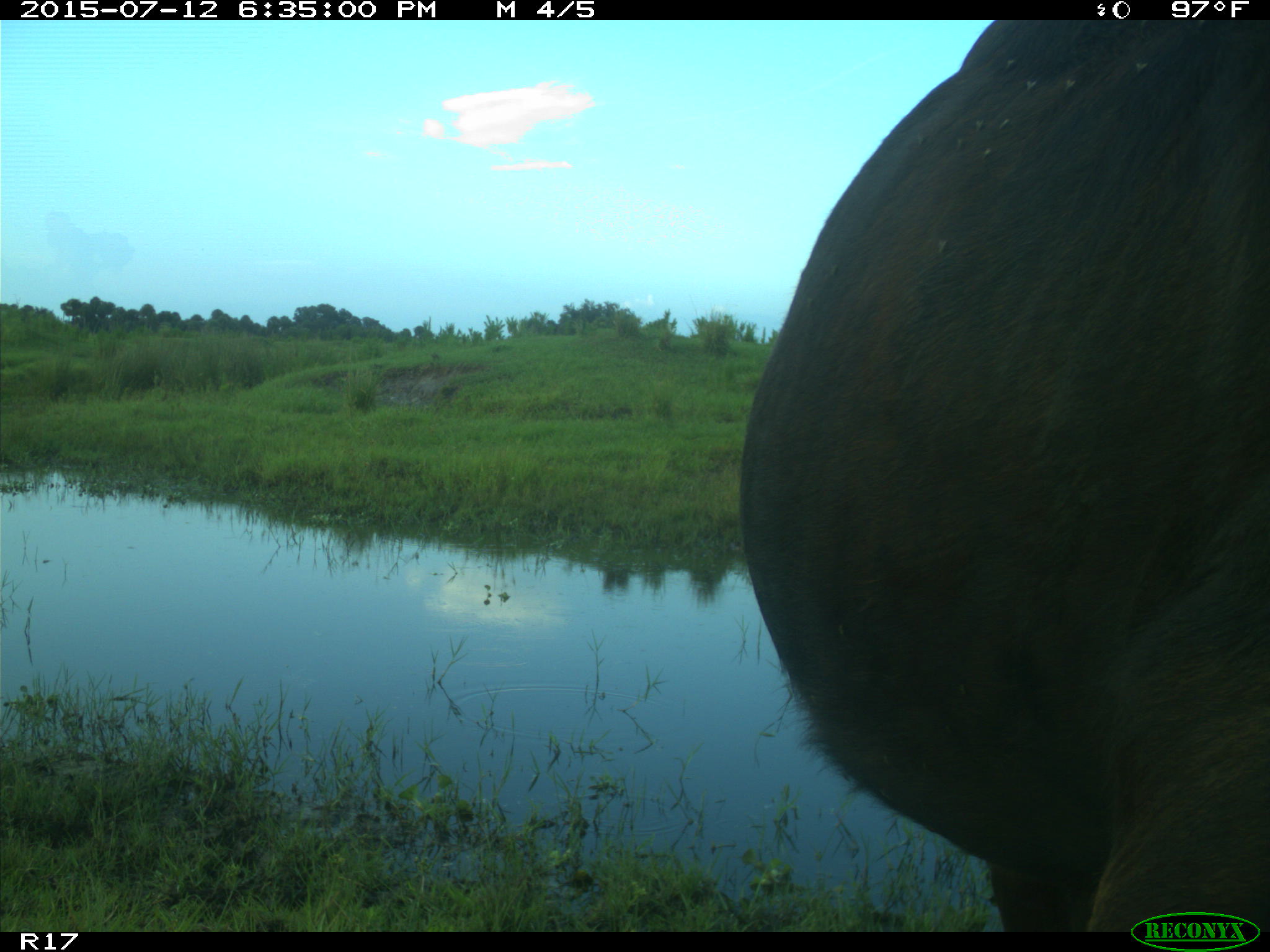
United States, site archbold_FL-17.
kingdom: Animalia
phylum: Chordata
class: Mammalia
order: Artiodactyla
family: Bovidae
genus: Bos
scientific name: Bos taurus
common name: domestic cow